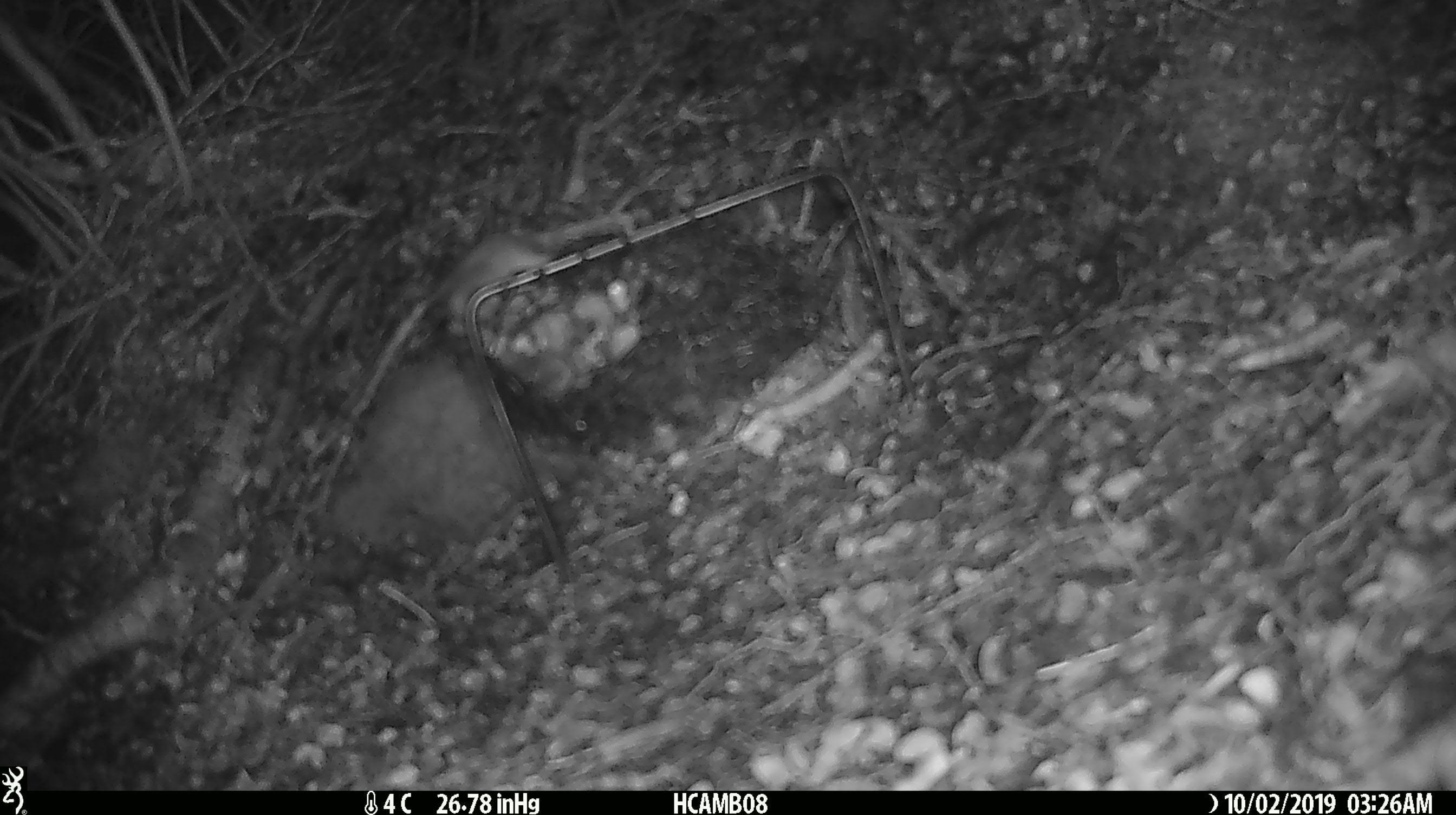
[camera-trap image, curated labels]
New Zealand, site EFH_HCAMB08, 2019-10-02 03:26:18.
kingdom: Animalia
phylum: Chordata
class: Mammalia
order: Rodentia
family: Muridae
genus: Mus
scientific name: Mus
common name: mouse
Mouse (Mus).